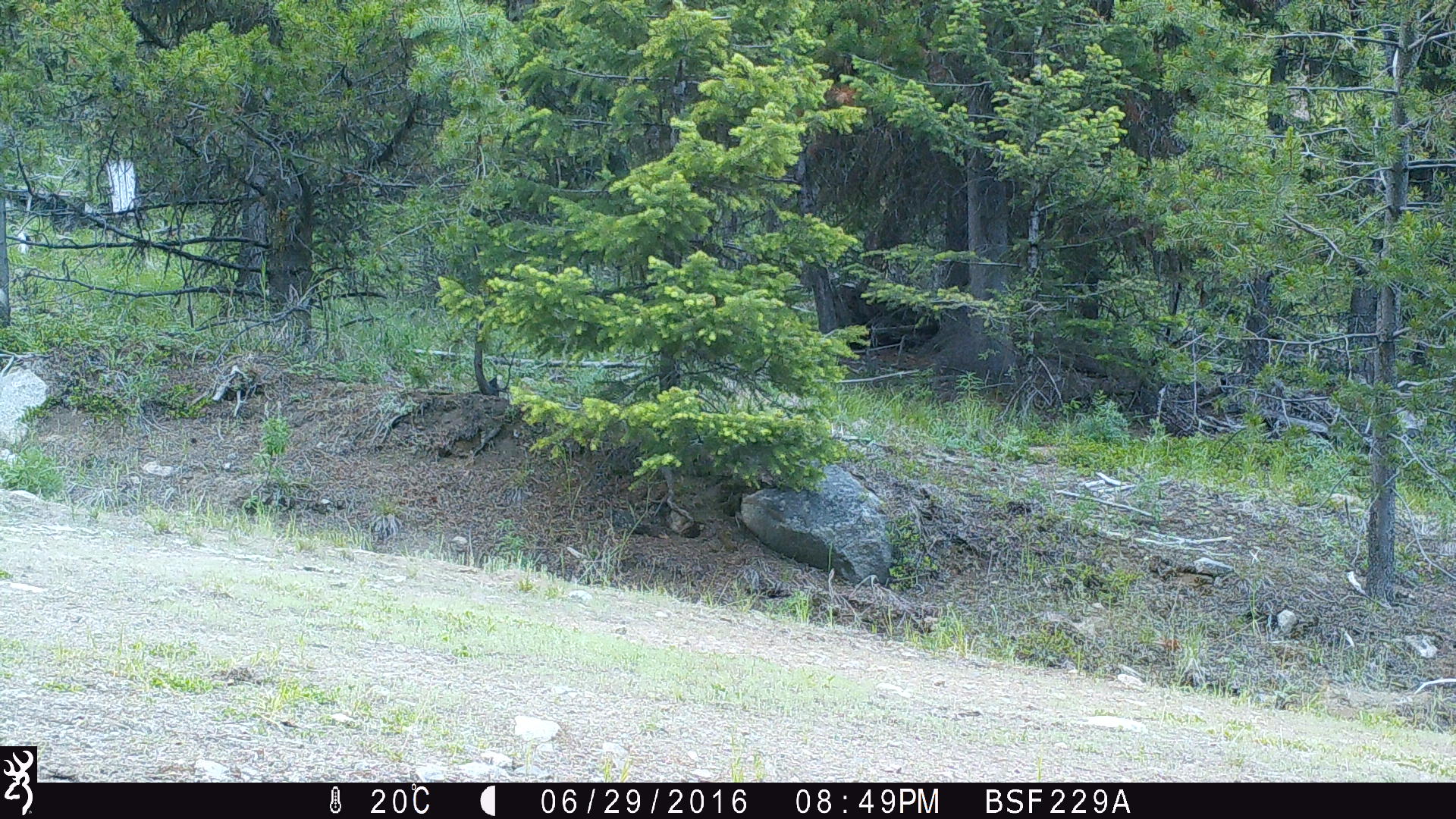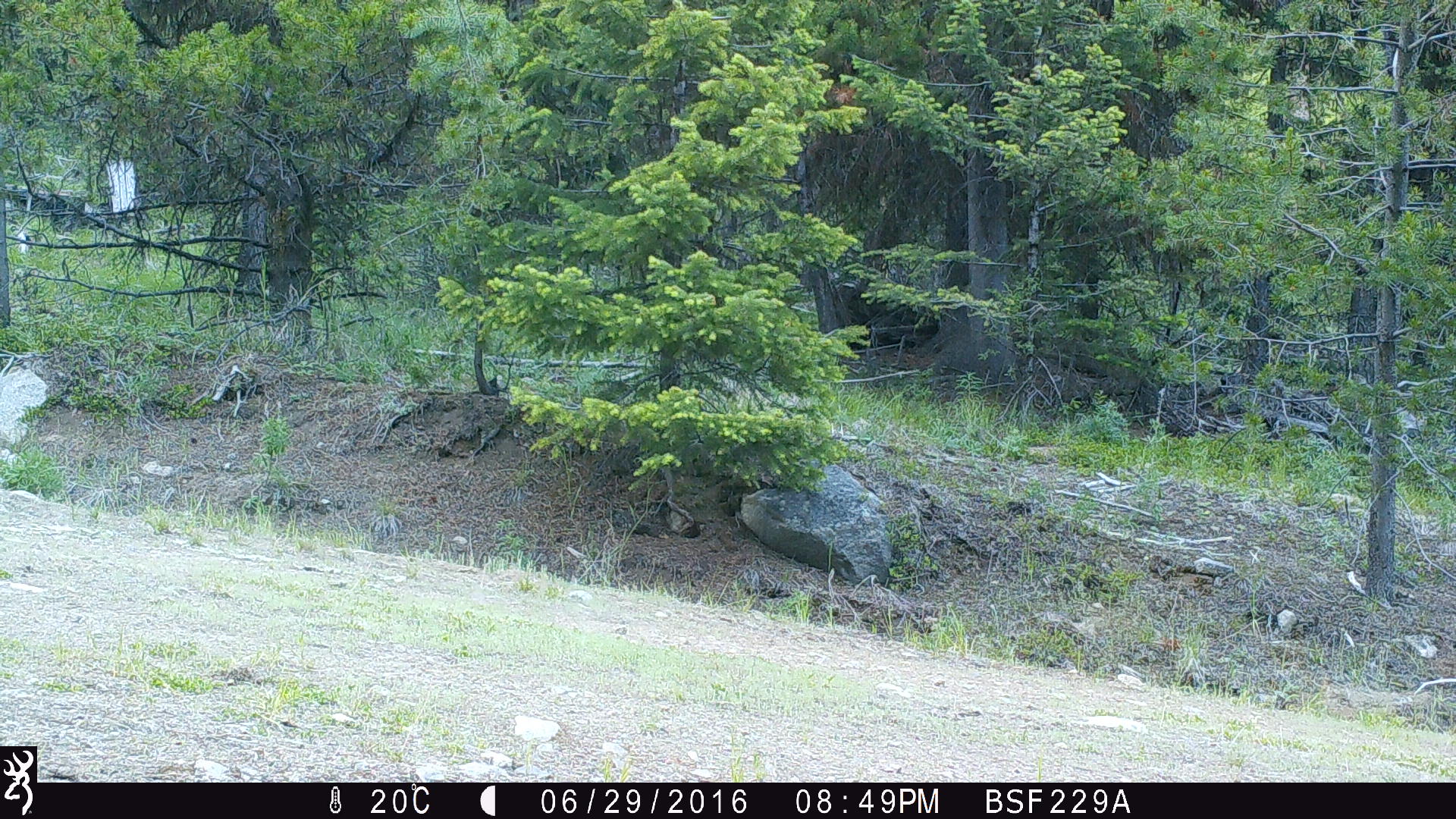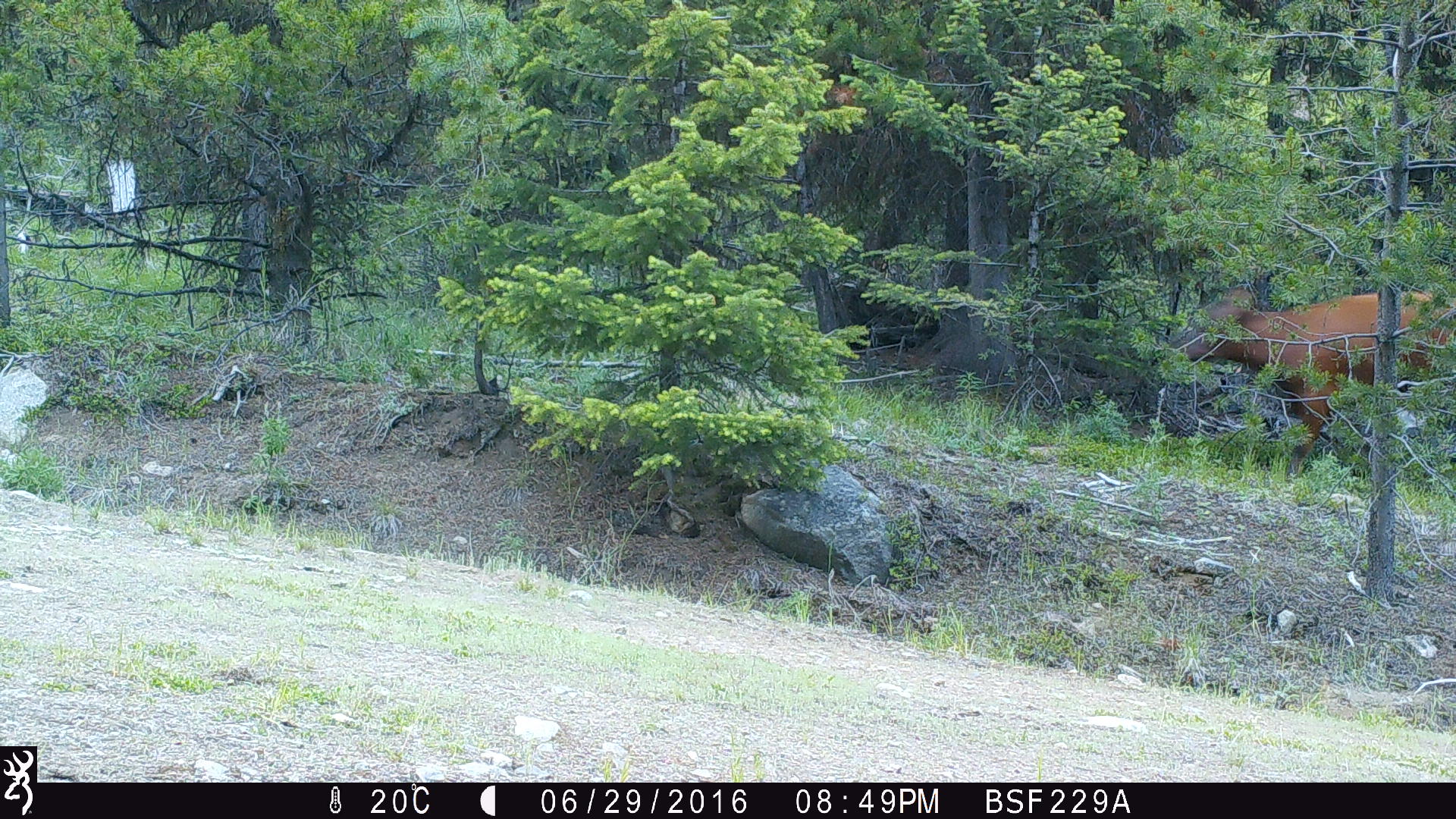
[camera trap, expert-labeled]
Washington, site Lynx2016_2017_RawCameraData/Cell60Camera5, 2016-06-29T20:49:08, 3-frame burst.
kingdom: Animalia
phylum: Chordata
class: Mammalia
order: Artiodactyla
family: Bovidae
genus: Bos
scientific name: Bos taurus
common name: domestic cattle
Domestic cattle (Bos taurus). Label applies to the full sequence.